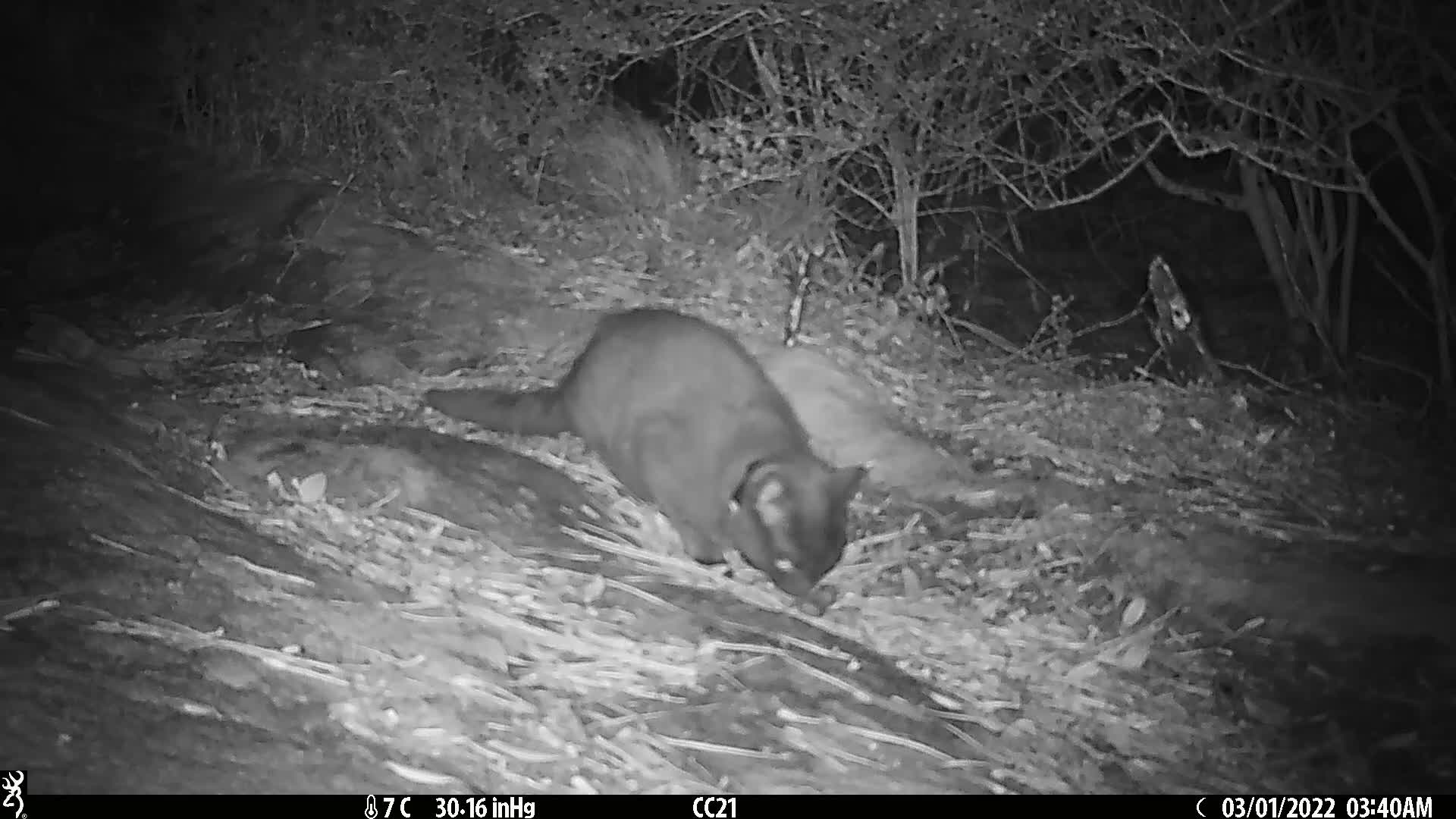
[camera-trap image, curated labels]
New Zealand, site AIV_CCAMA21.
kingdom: Animalia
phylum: Chordata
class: Mammalia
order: Carnivora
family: Felidae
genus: Felis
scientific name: Felis catus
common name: domestic cat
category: cat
Cat (domestic cat) (Felis catus).